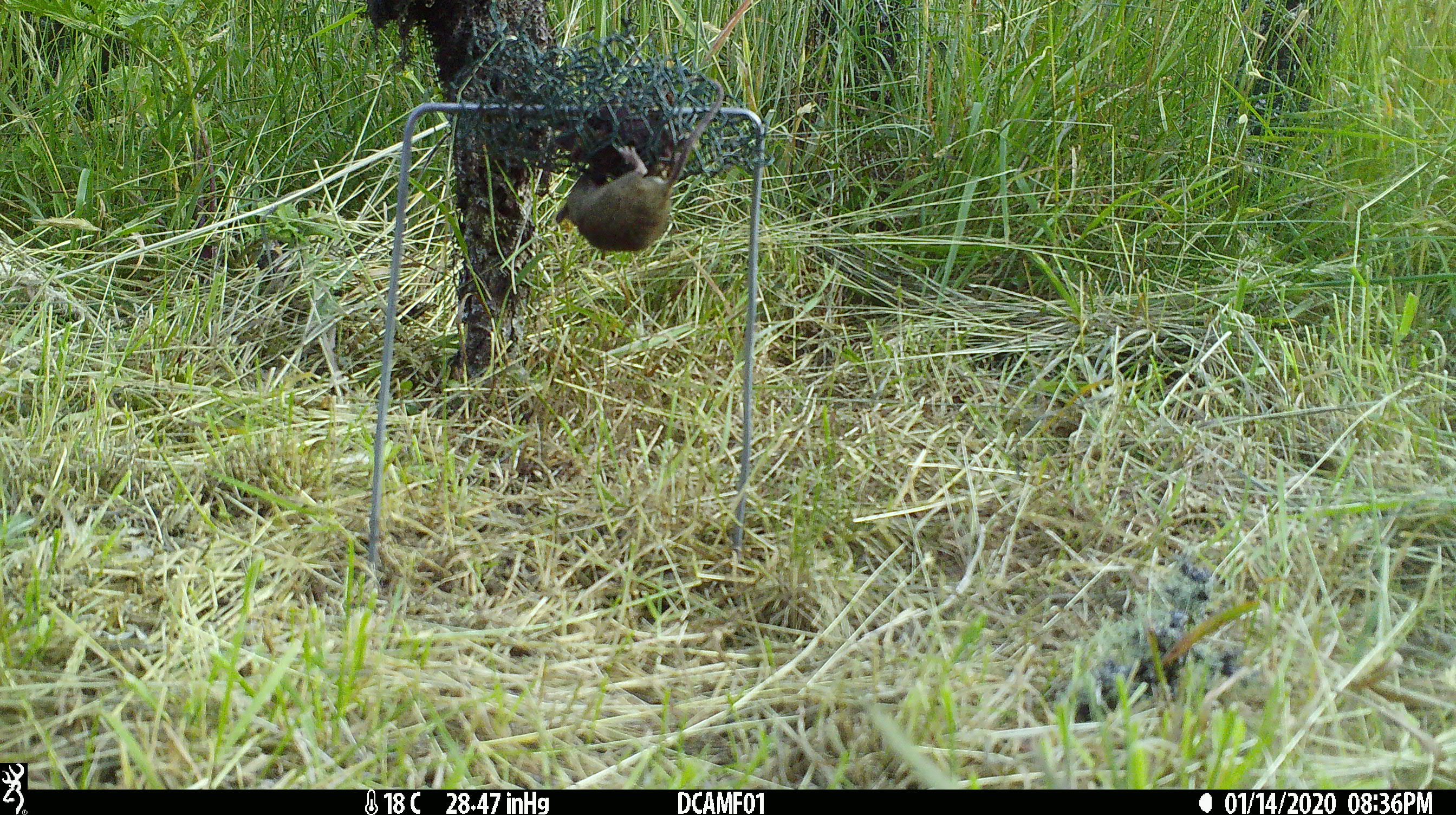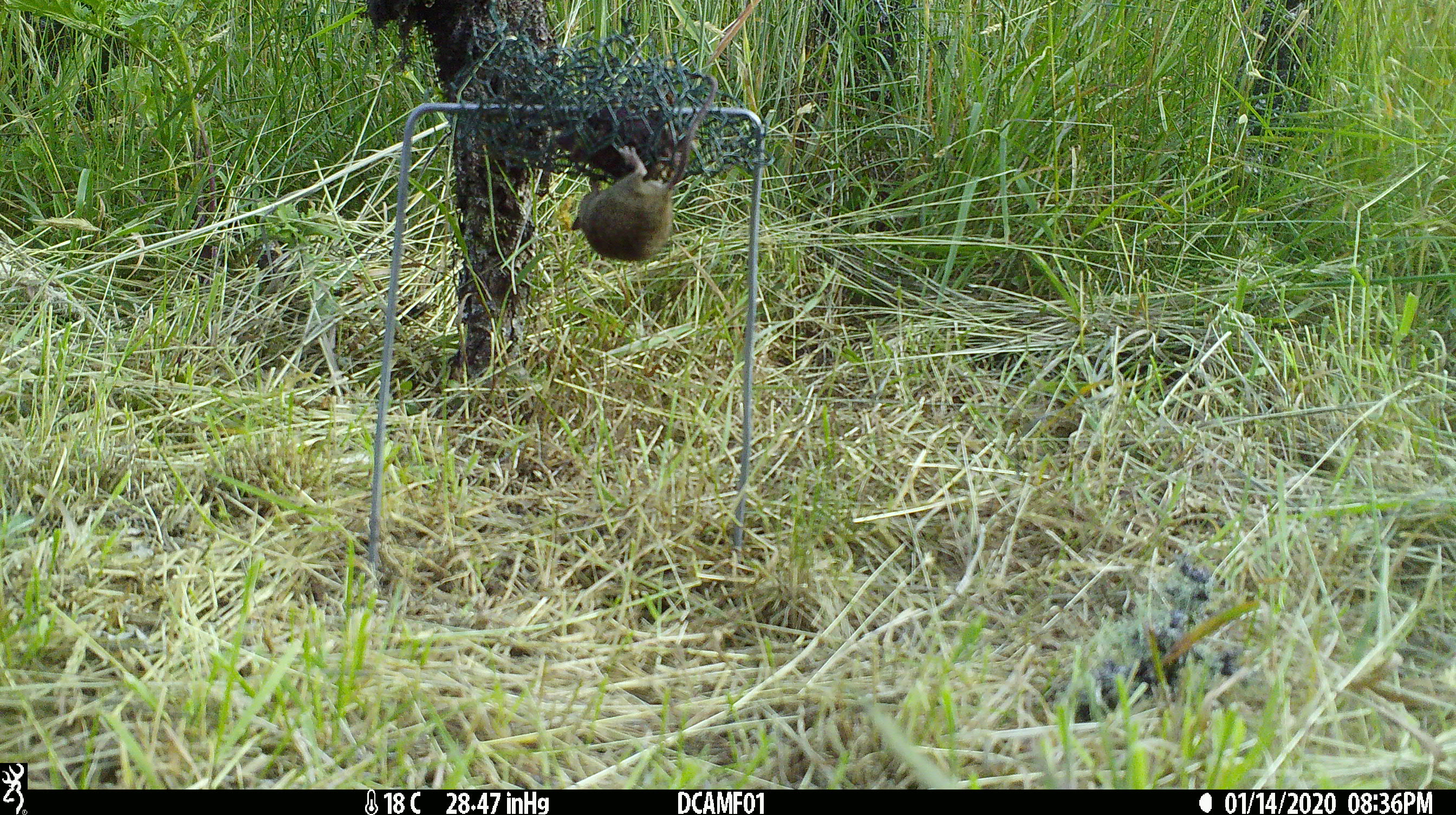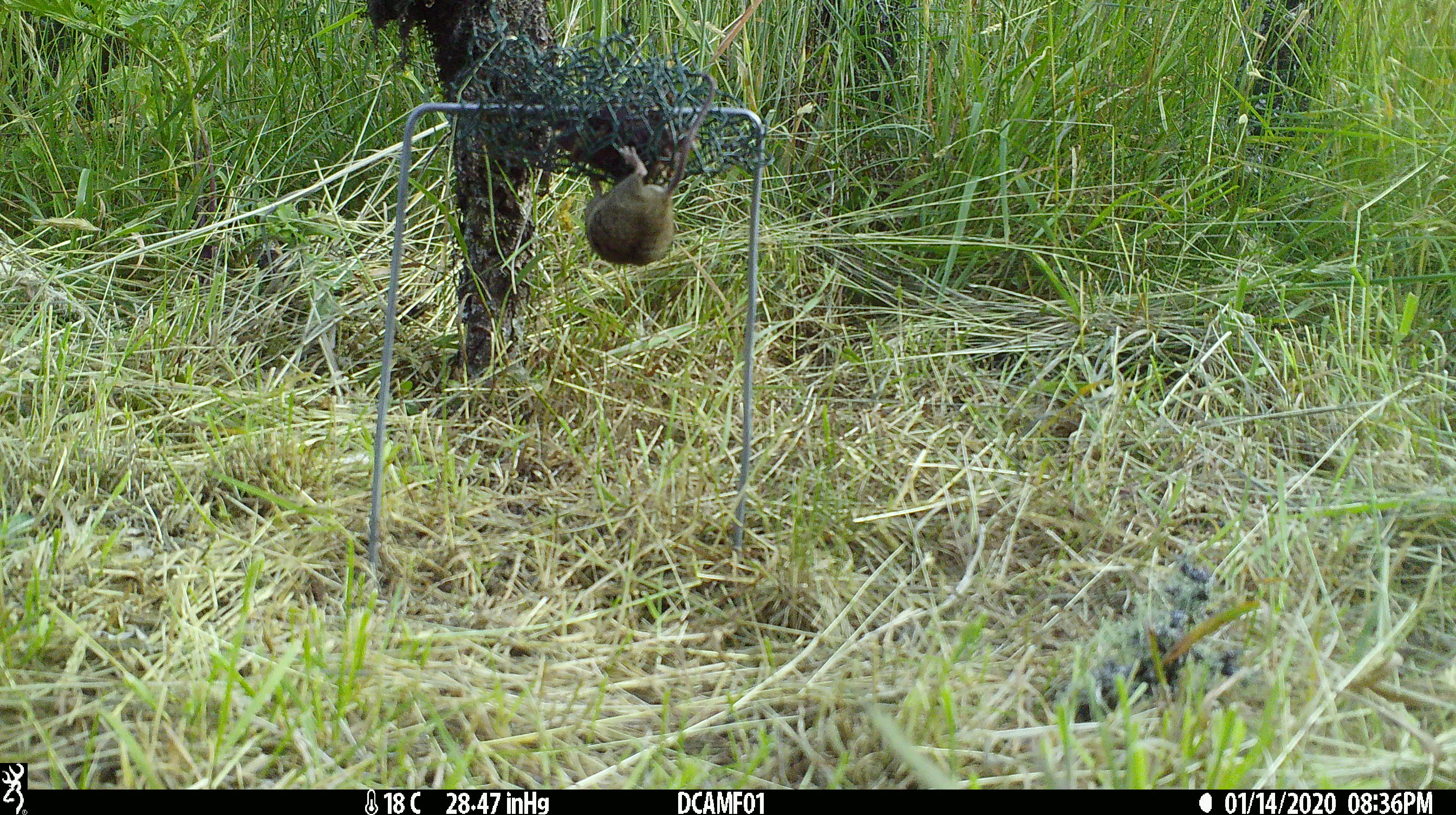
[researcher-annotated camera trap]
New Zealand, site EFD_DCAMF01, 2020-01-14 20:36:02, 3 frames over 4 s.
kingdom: Animalia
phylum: Chordata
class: Mammalia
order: Rodentia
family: Muridae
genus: Mus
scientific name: Mus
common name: mouse